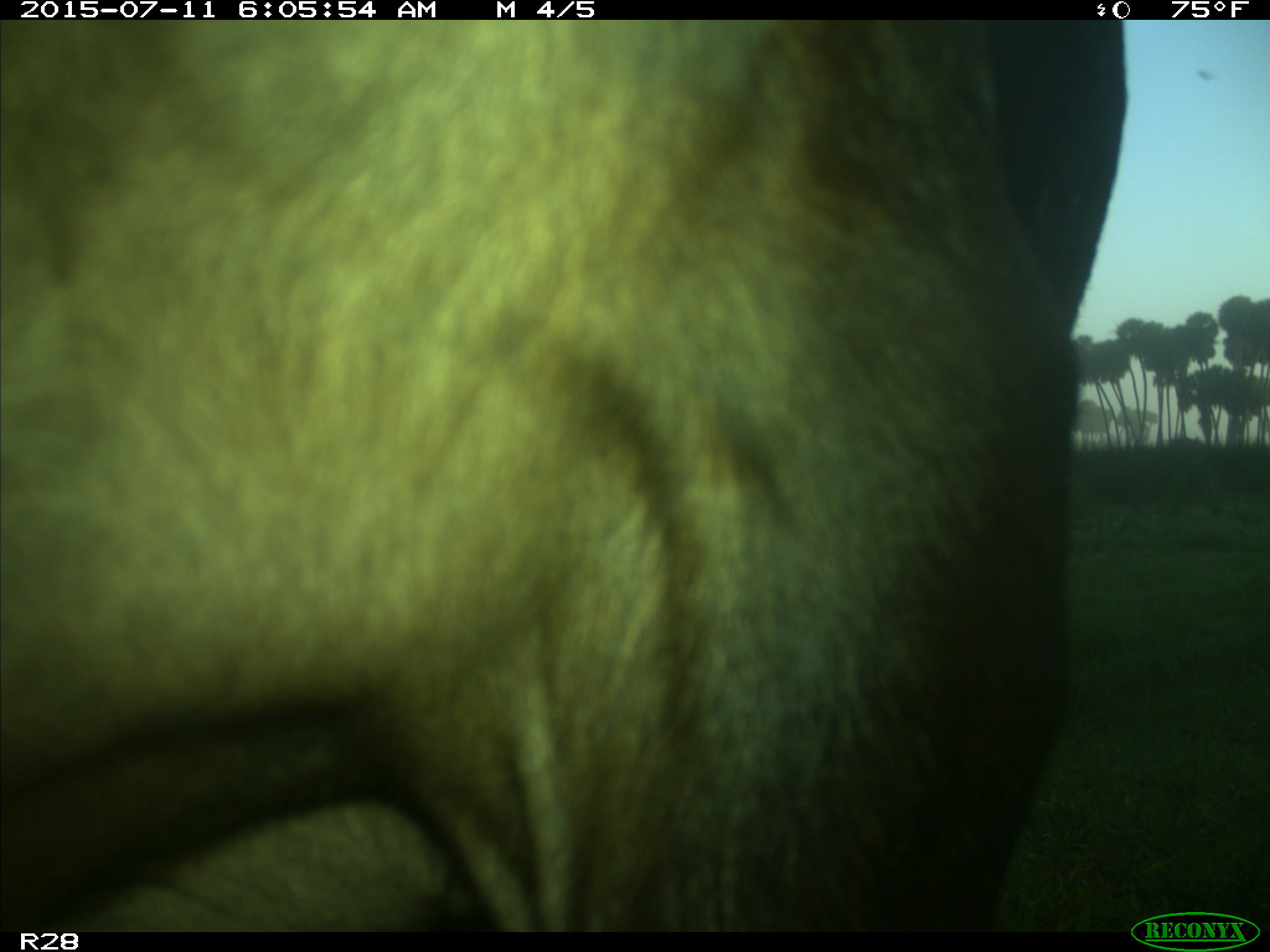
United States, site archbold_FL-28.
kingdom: Animalia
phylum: Chordata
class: Mammalia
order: Artiodactyla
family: Bovidae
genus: Bos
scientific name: Bos taurus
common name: domestic cow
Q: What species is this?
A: Bos taurus (domestic cow).